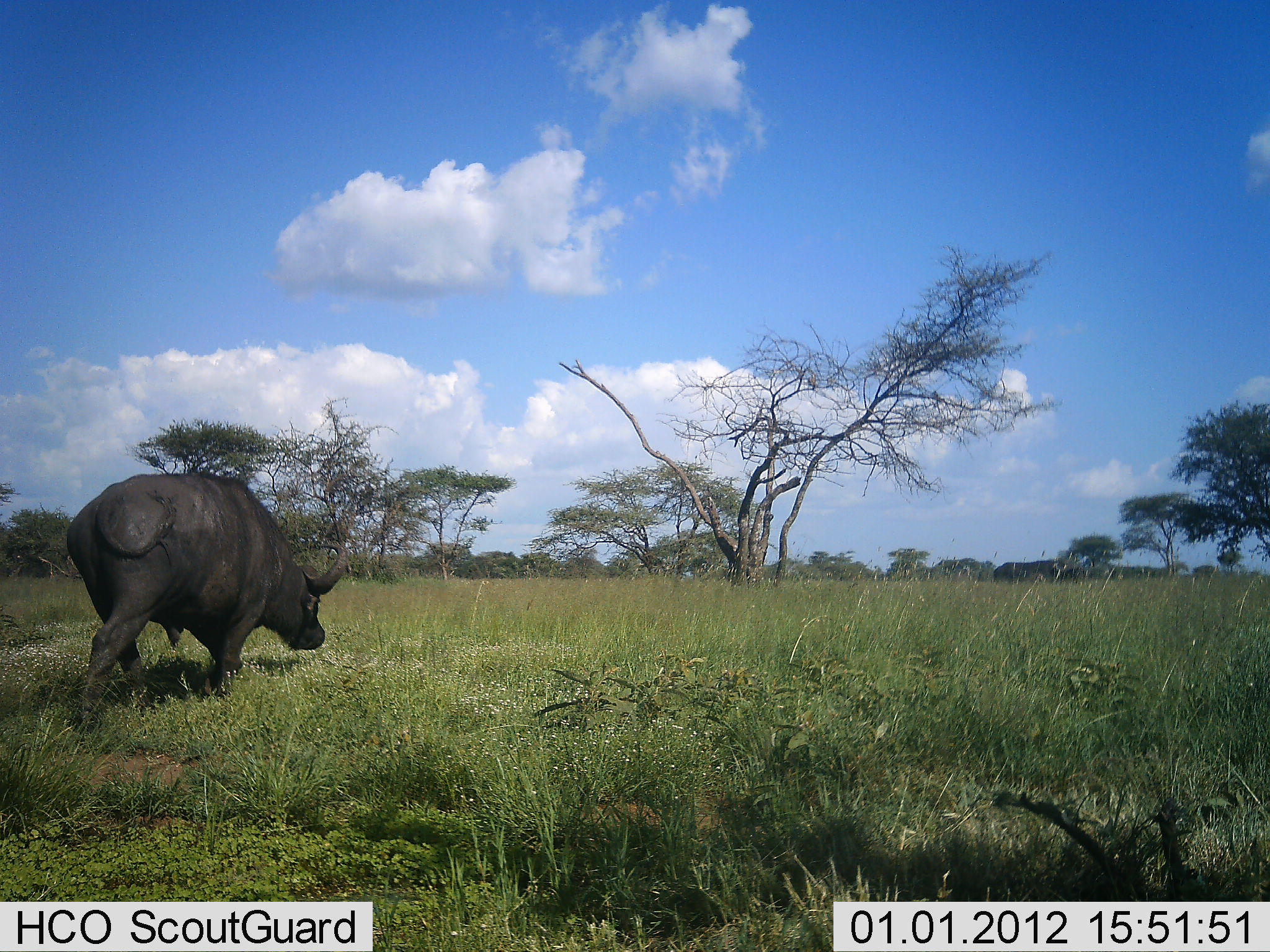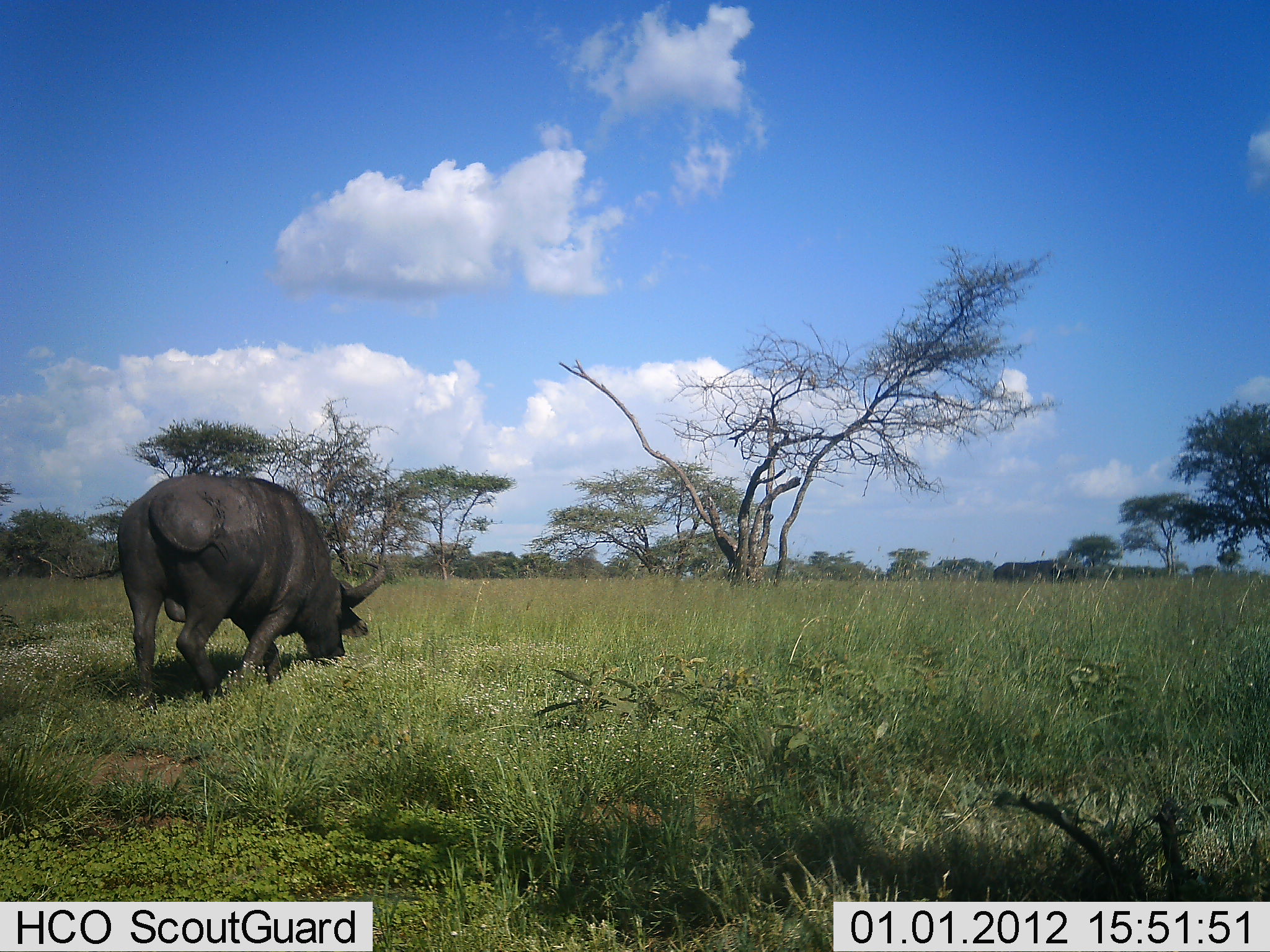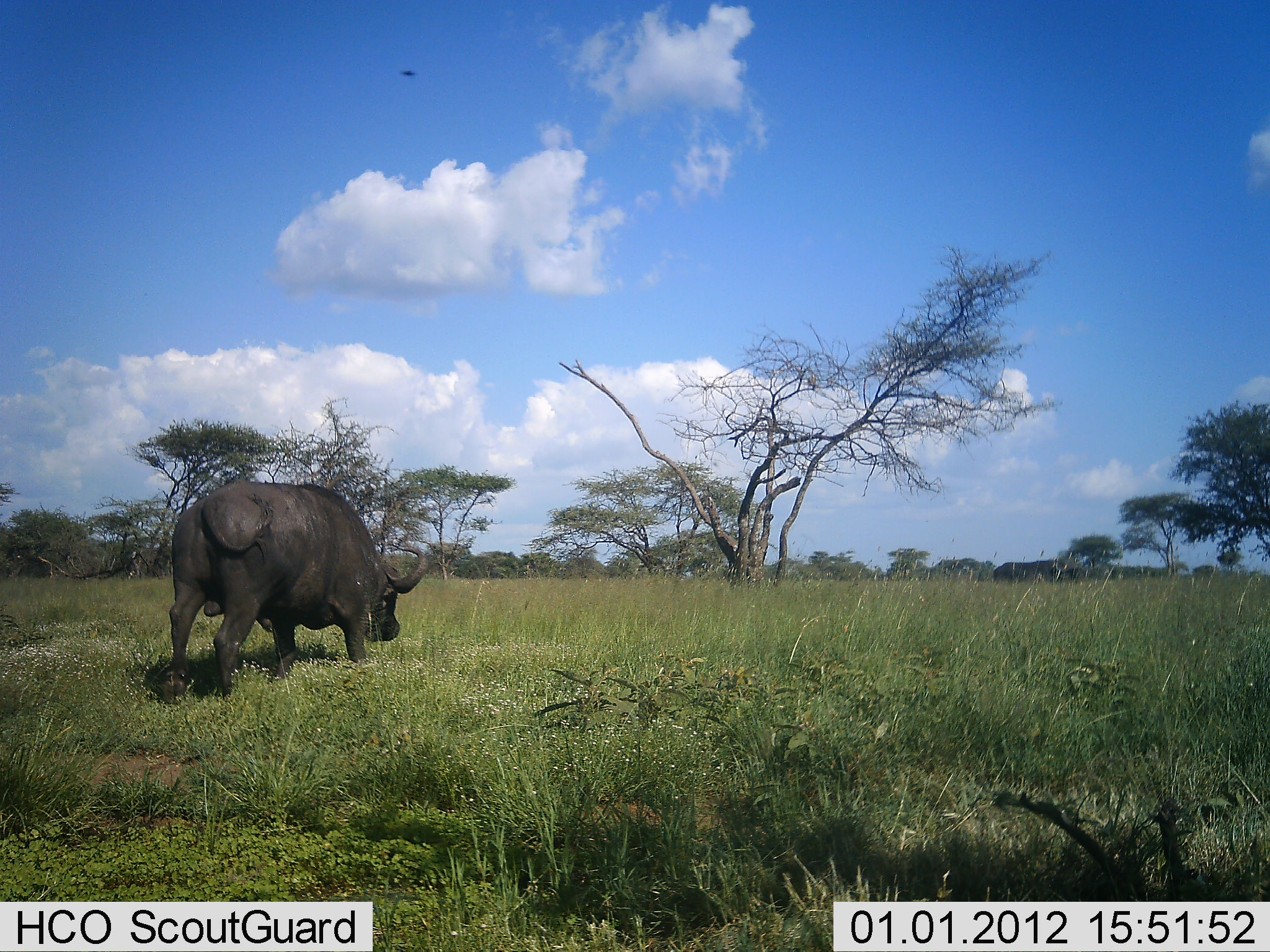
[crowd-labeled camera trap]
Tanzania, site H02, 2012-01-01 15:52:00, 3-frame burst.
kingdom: Animalia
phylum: Chordata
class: Mammalia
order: Artiodactyla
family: Bovidae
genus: Syncerus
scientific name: Syncerus caffer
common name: cape buffalo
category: buffalo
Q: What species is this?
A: Buffalo (cape buffalo) (Syncerus caffer).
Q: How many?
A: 1.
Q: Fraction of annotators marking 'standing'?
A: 0%.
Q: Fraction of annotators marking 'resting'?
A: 0%.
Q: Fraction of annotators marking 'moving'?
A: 67%.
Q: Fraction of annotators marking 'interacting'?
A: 0%.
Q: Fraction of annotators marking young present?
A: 0%.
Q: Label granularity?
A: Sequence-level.